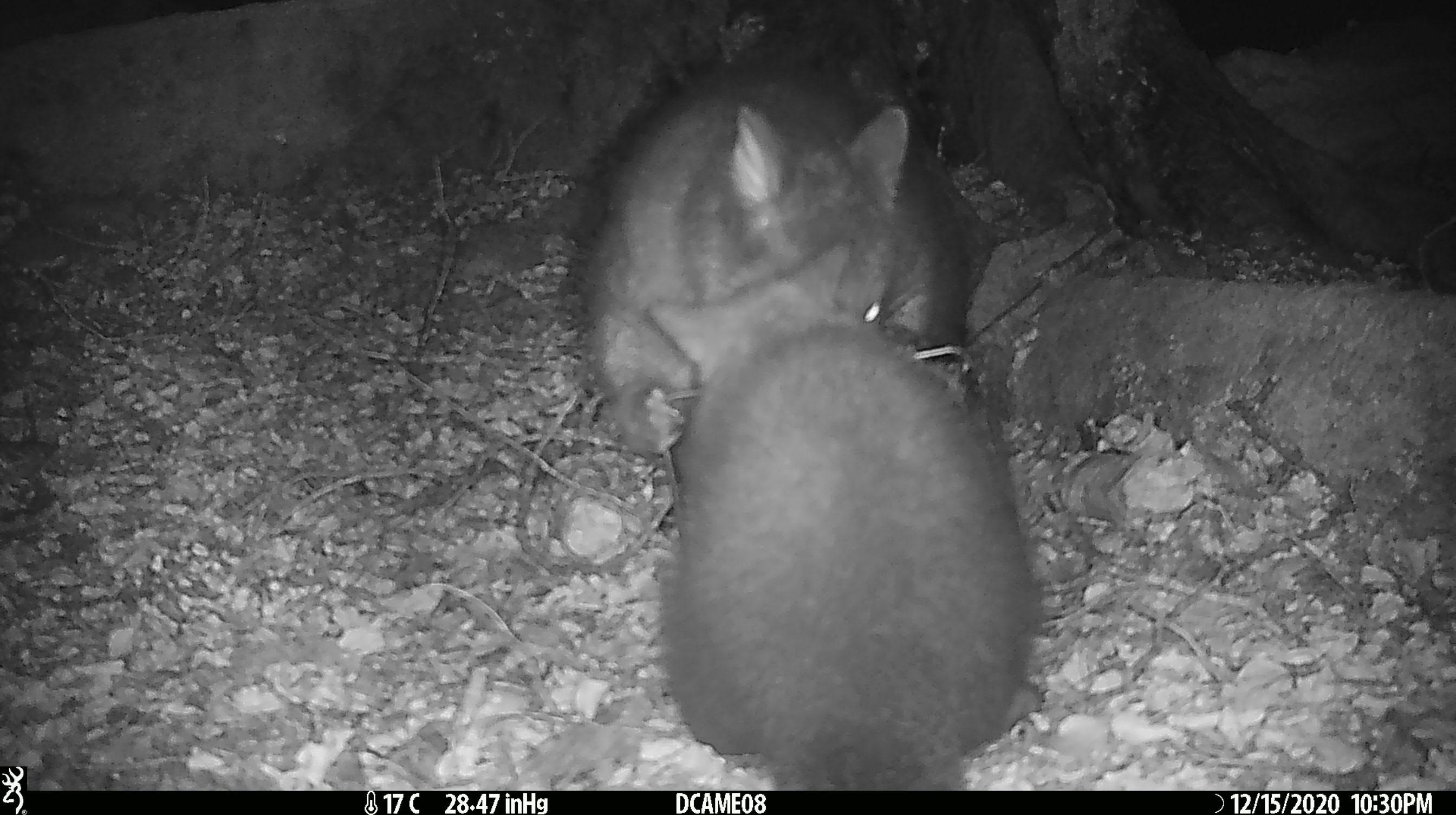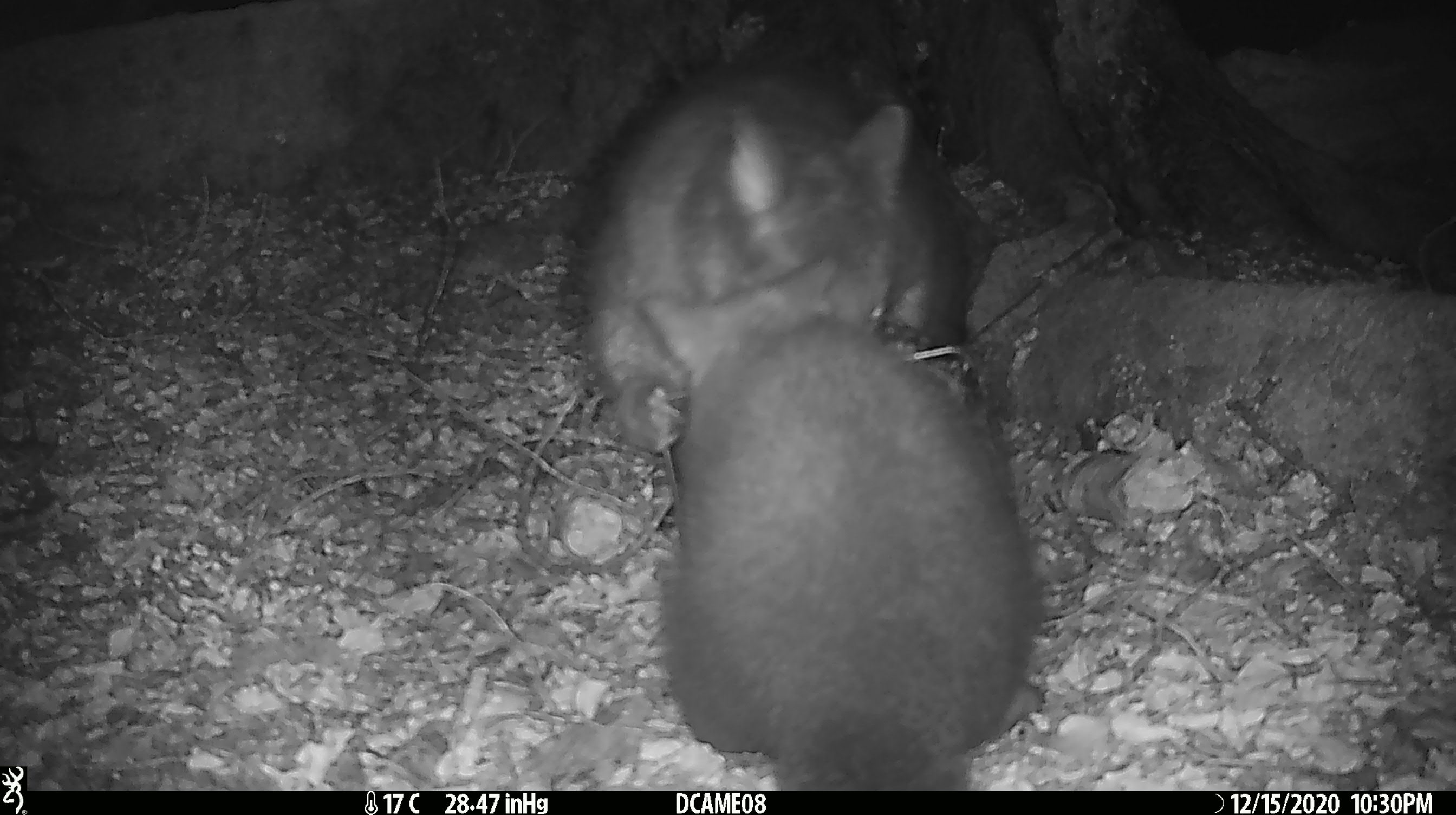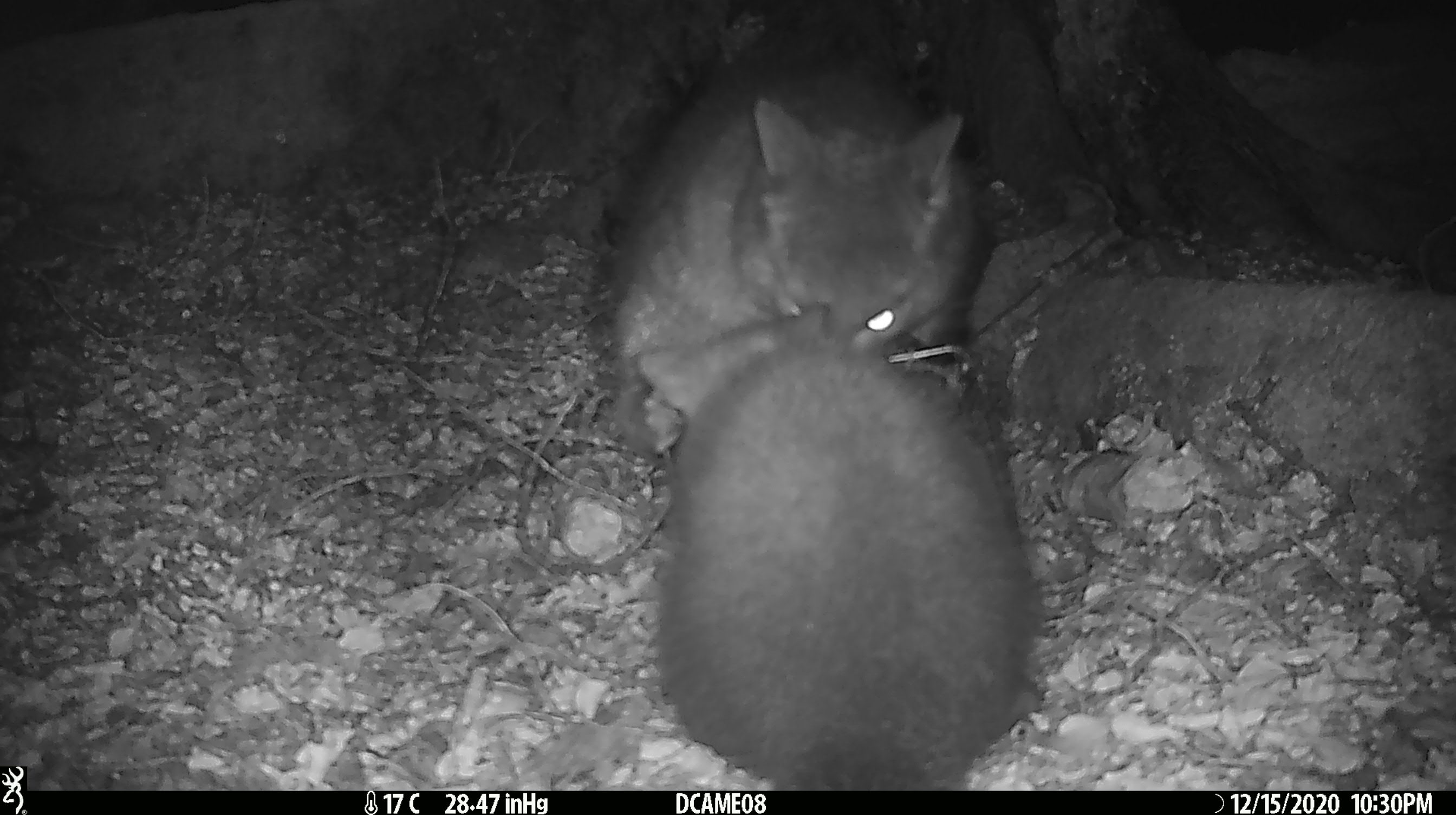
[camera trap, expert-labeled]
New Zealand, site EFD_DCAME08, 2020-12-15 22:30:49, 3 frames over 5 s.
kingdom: Animalia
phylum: Chordata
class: Mammalia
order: Diprotodontia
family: Phalangeridae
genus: Trichosurus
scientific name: Trichosurus vulpecula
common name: common brushtail possum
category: possum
Possum (common brushtail possum) (Trichosurus vulpecula).